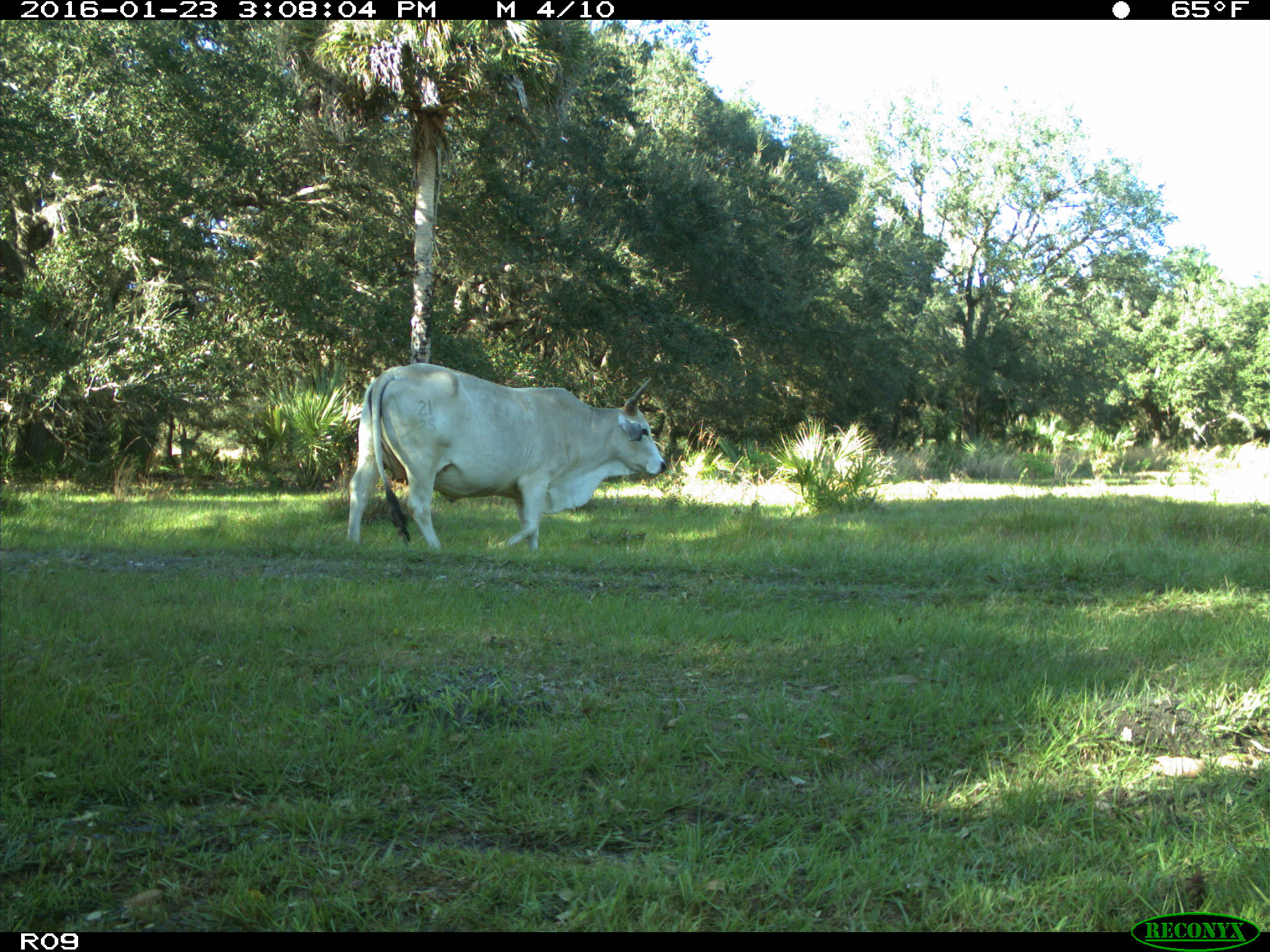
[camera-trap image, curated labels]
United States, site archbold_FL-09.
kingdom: Animalia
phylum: Chordata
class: Mammalia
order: Artiodactyla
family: Bovidae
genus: Bos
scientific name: Bos taurus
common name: domestic cow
Bos taurus (domestic cow).